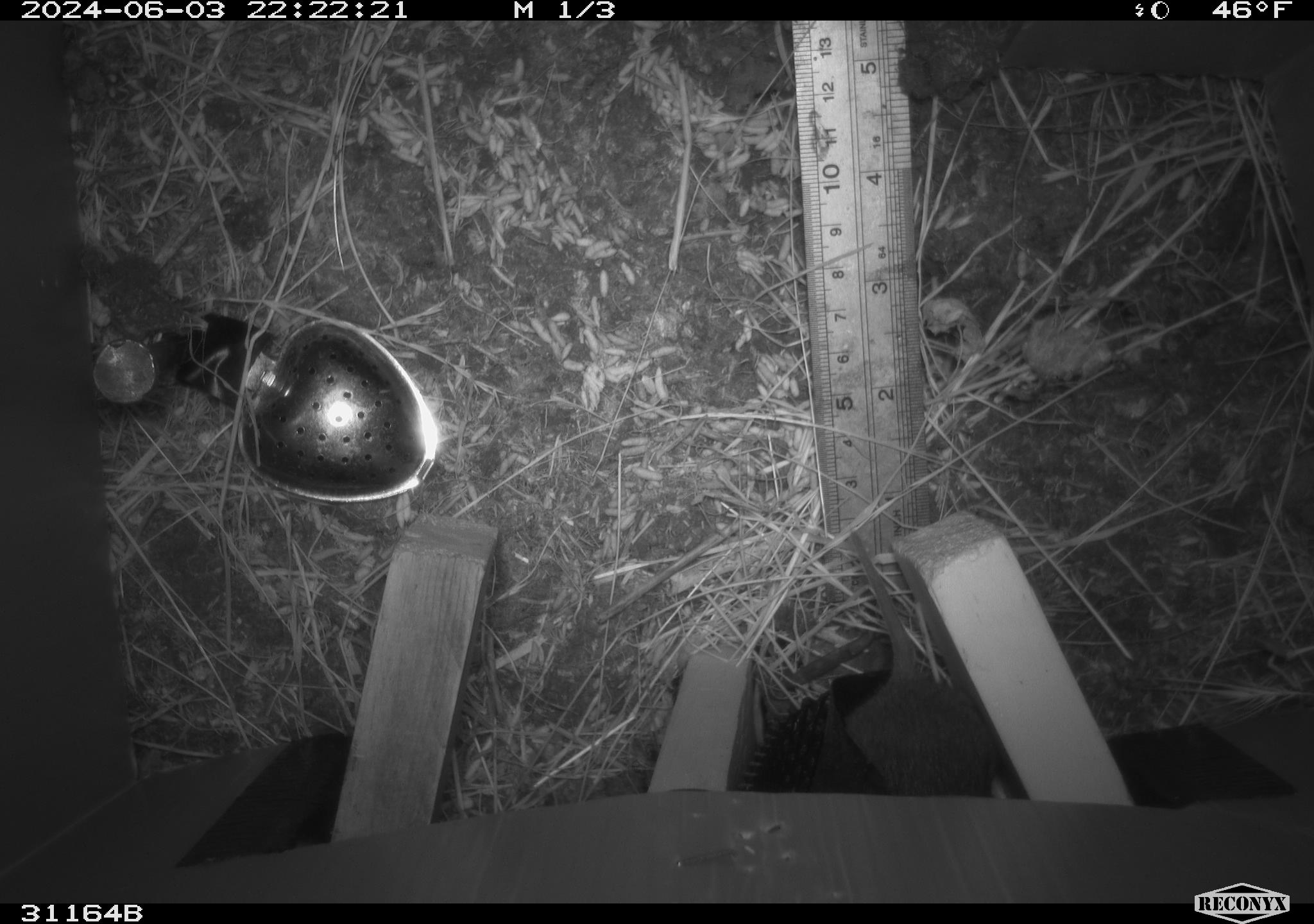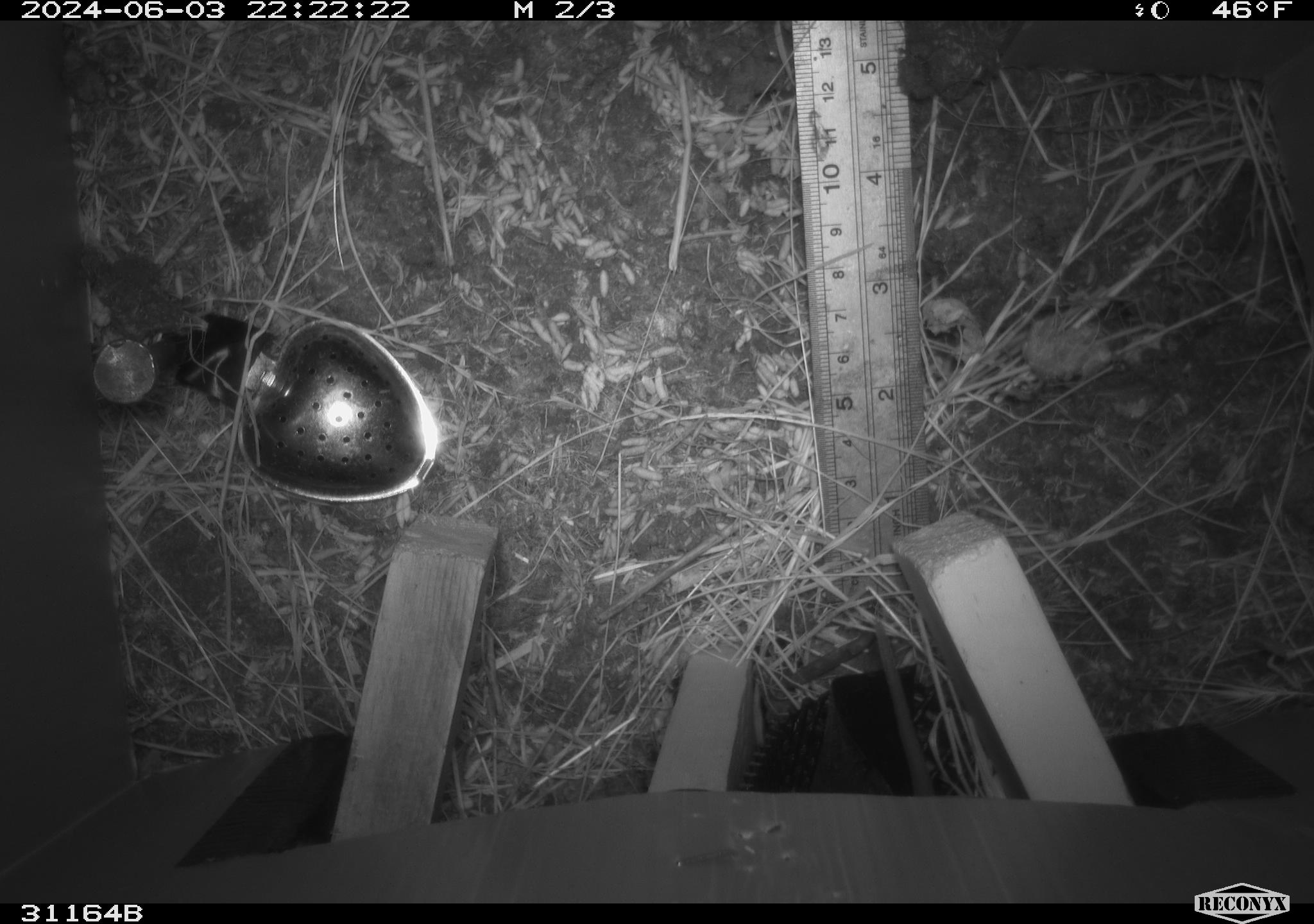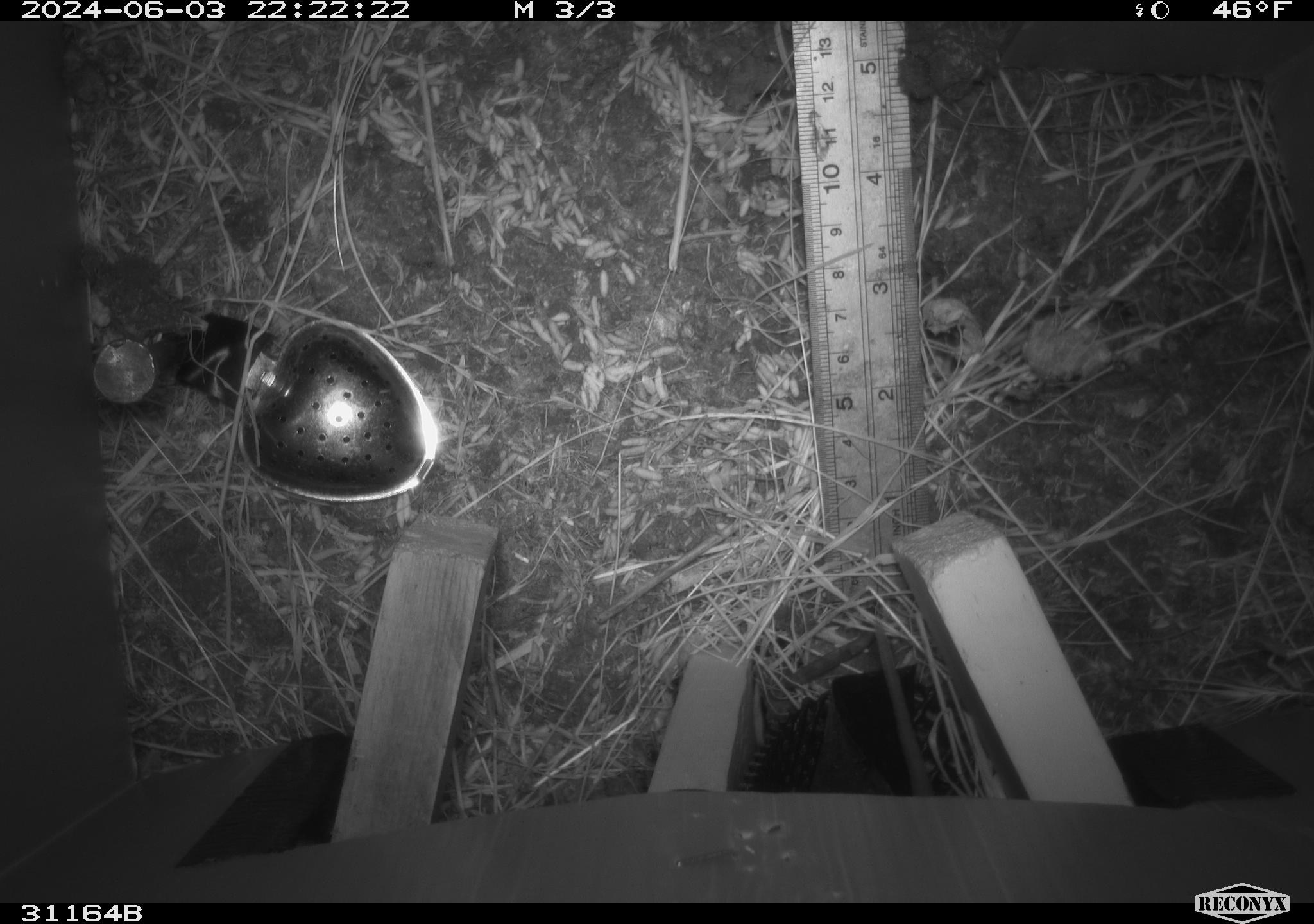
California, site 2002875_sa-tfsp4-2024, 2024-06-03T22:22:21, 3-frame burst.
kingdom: Animalia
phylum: Chordata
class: Mammalia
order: Rodentia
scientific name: Rodentia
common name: rodent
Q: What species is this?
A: Rodent (Rodentia).